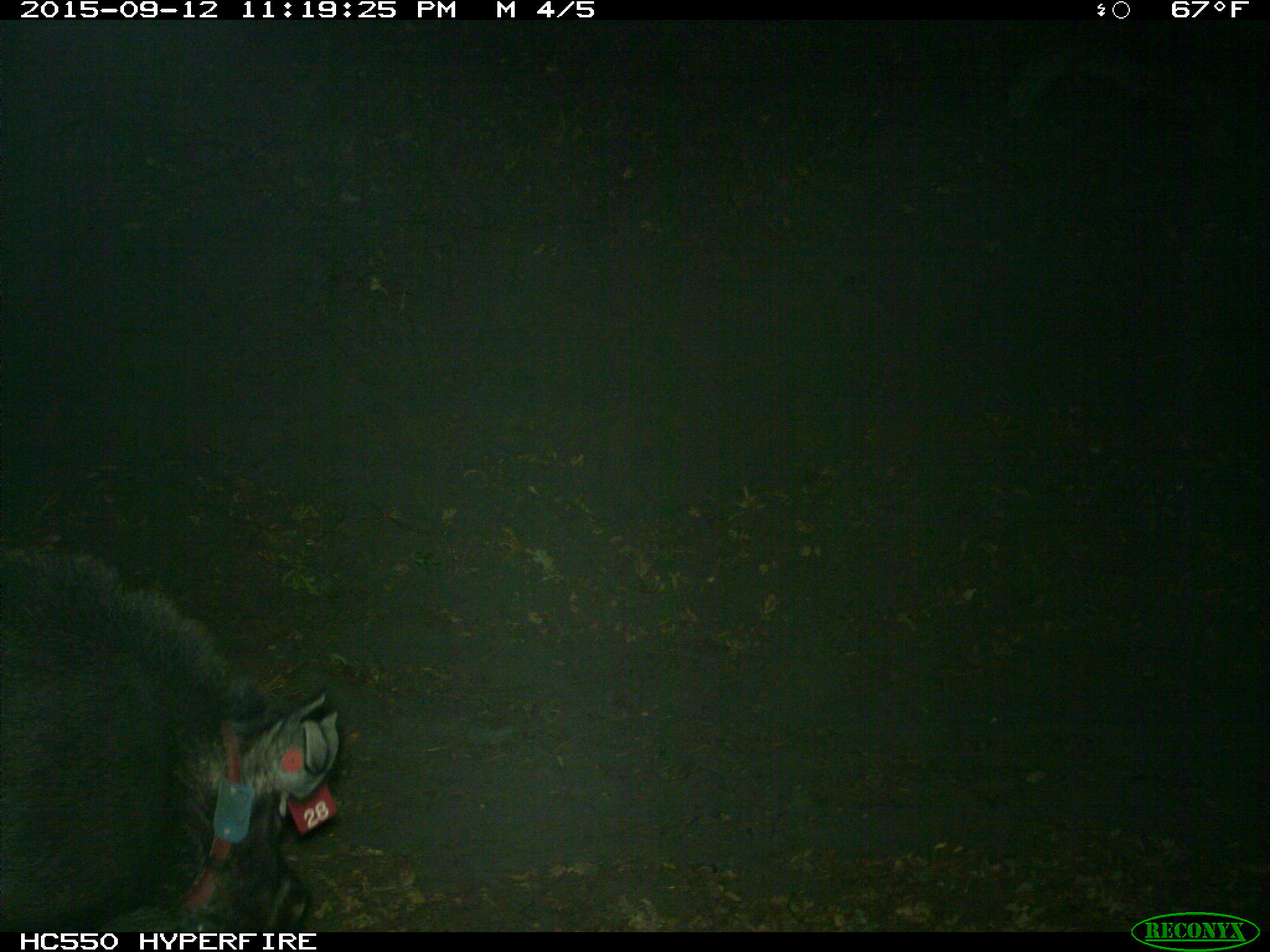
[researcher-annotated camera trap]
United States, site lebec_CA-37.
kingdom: Animalia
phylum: Chordata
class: Mammalia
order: Artiodactyla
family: Suidae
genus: Sus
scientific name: Sus scrofa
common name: wild boar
Sus scrofa (wild boar).